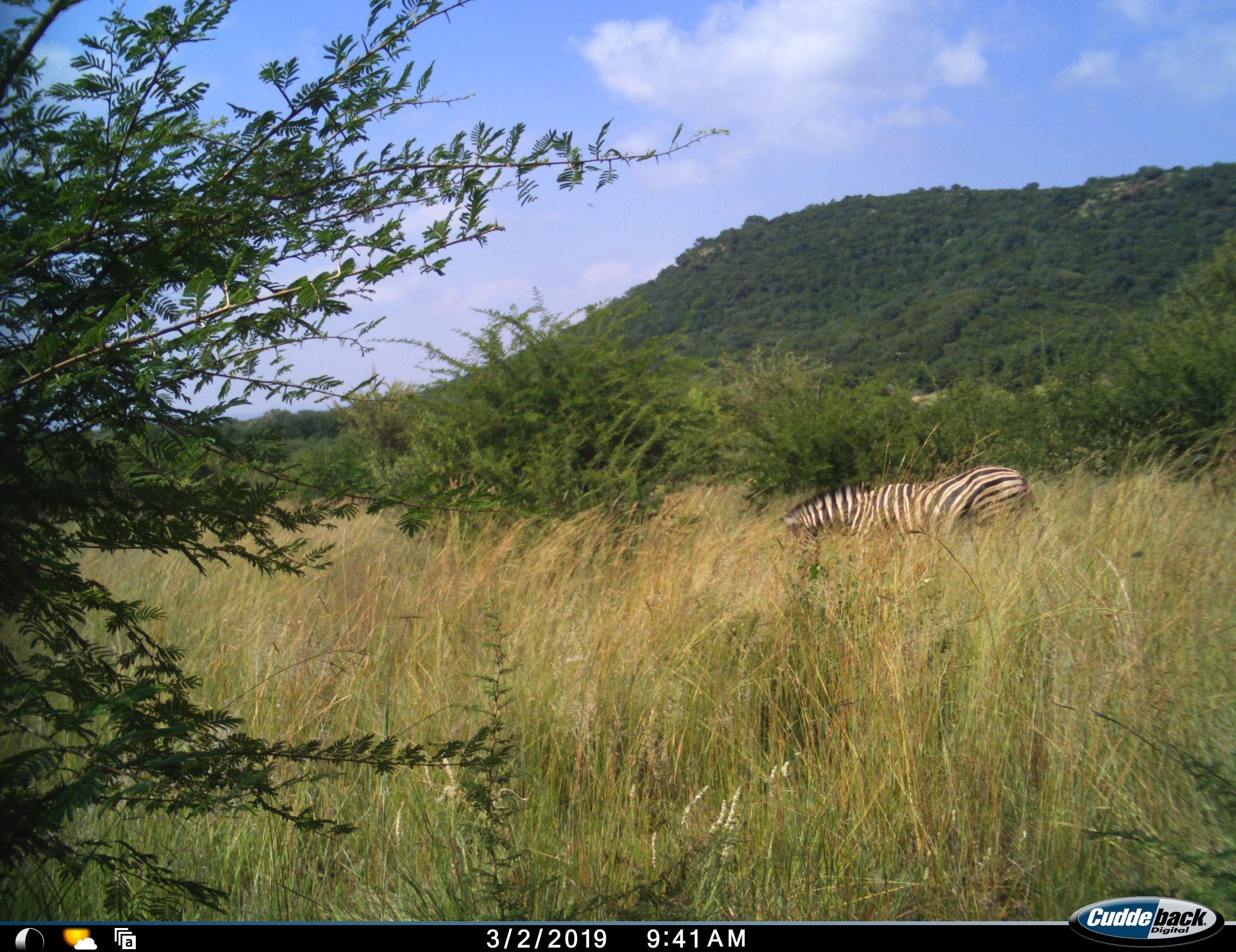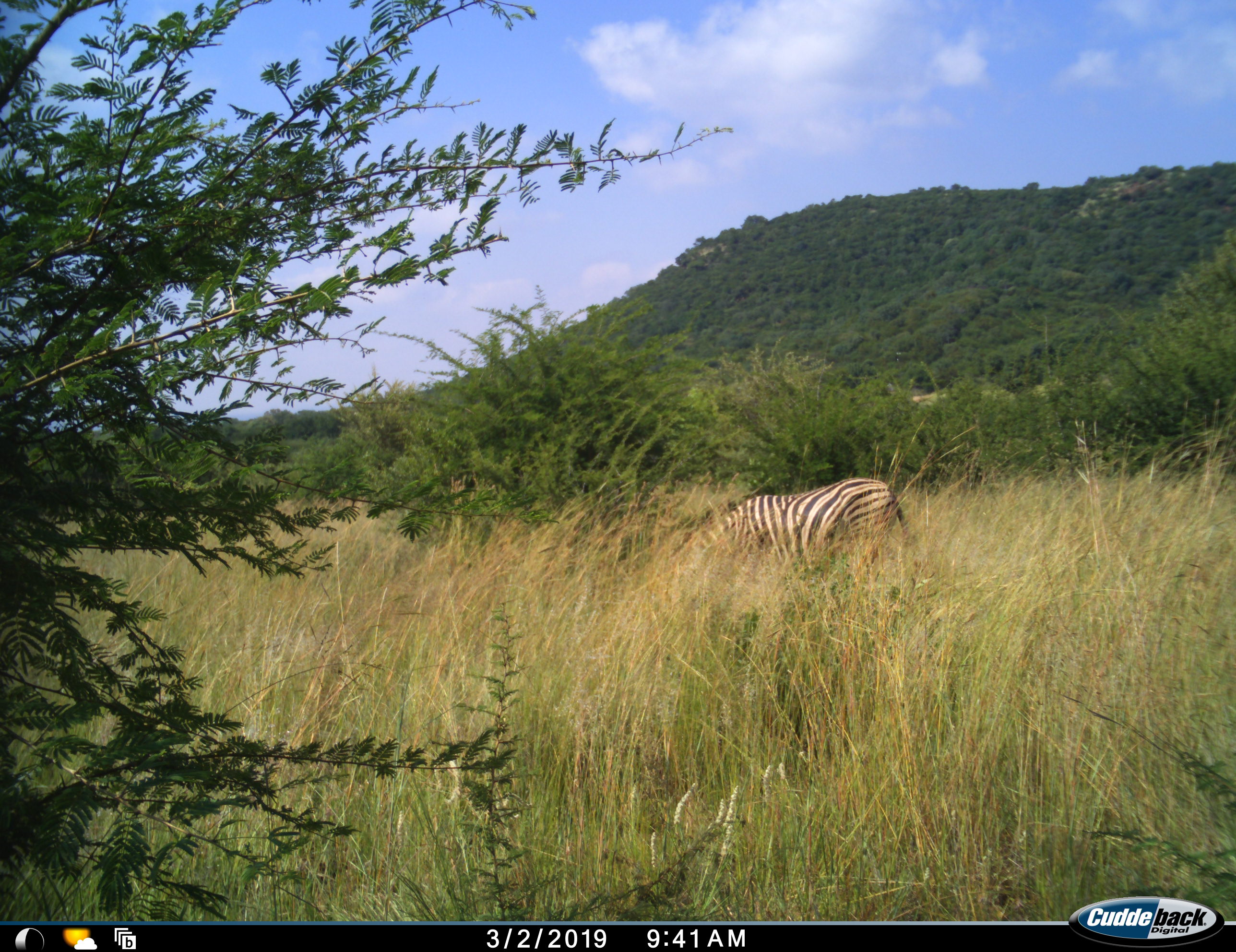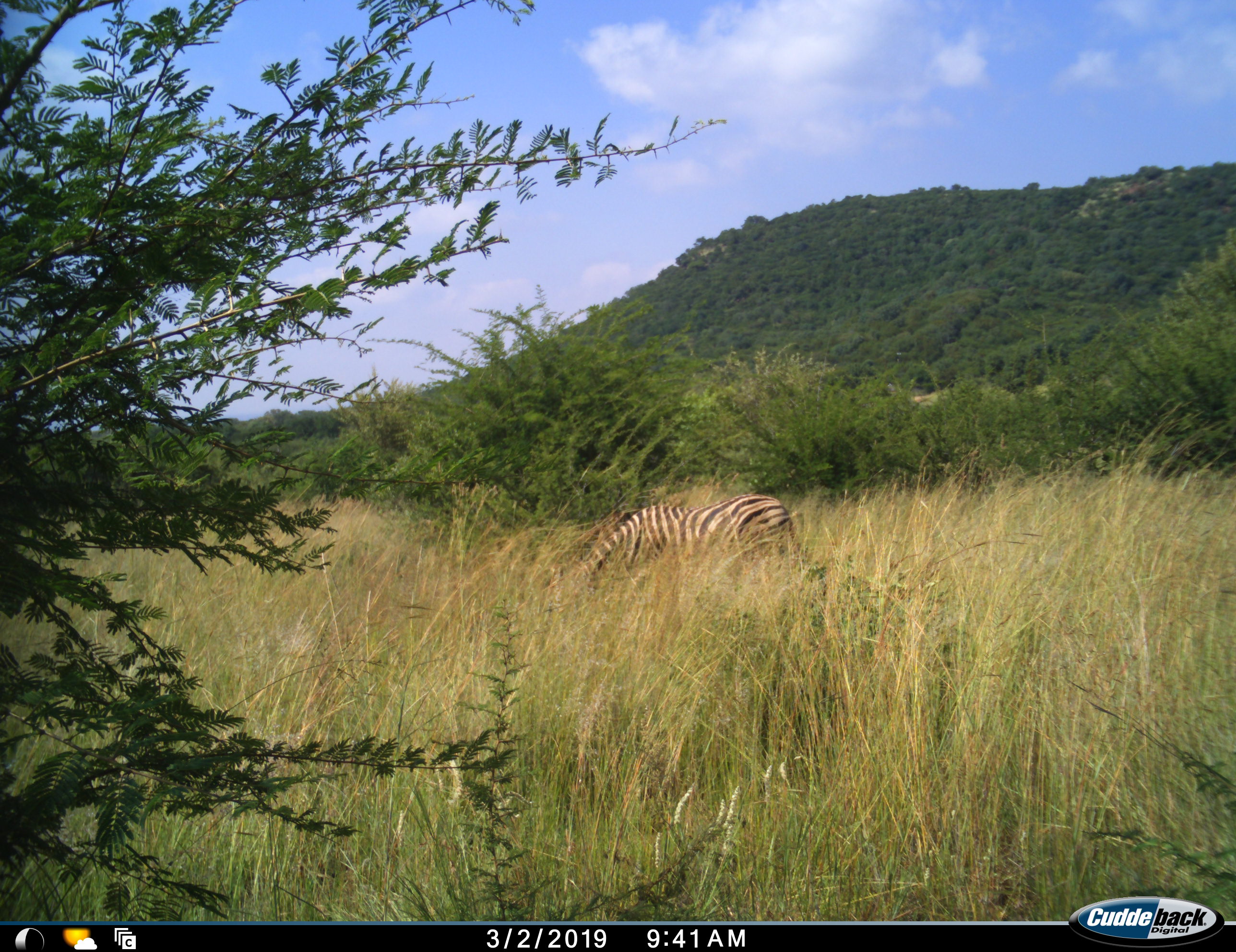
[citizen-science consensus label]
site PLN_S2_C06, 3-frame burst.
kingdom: Animalia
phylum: Chordata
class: Mammalia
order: Perissodactyla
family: Equidae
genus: Equus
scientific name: Equus quagga burchellii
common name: burchell's zebra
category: zebraburchells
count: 1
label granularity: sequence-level